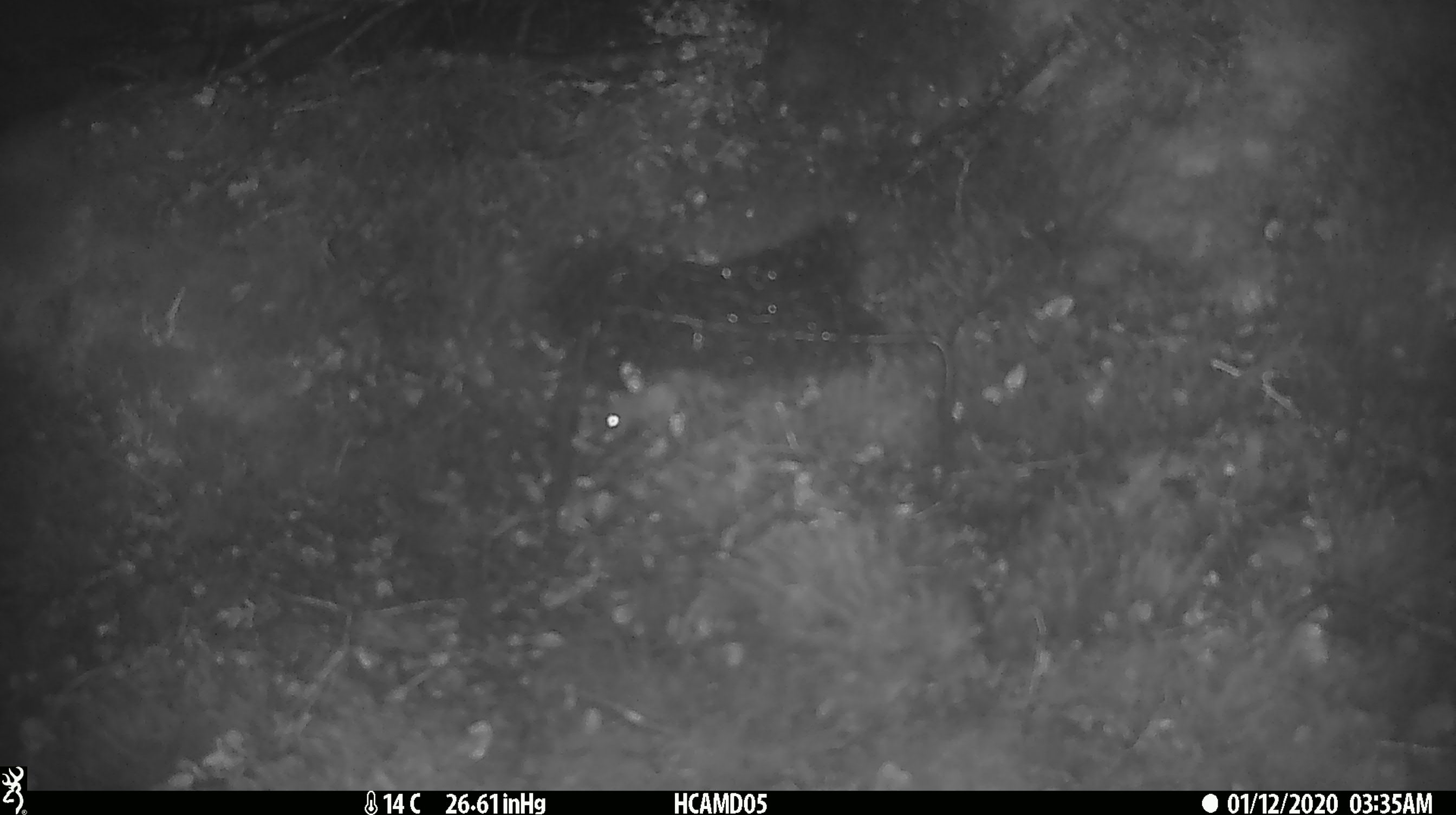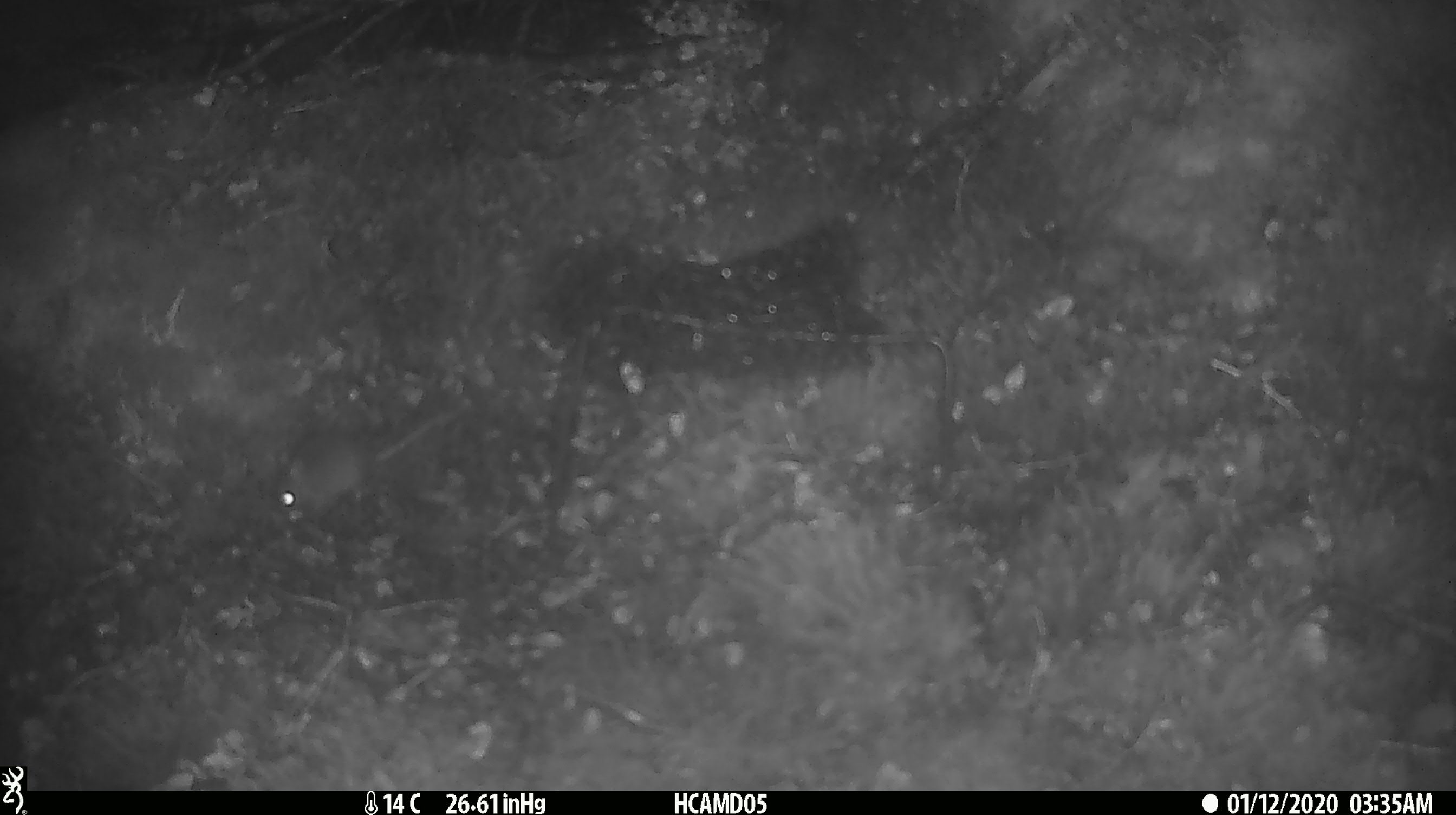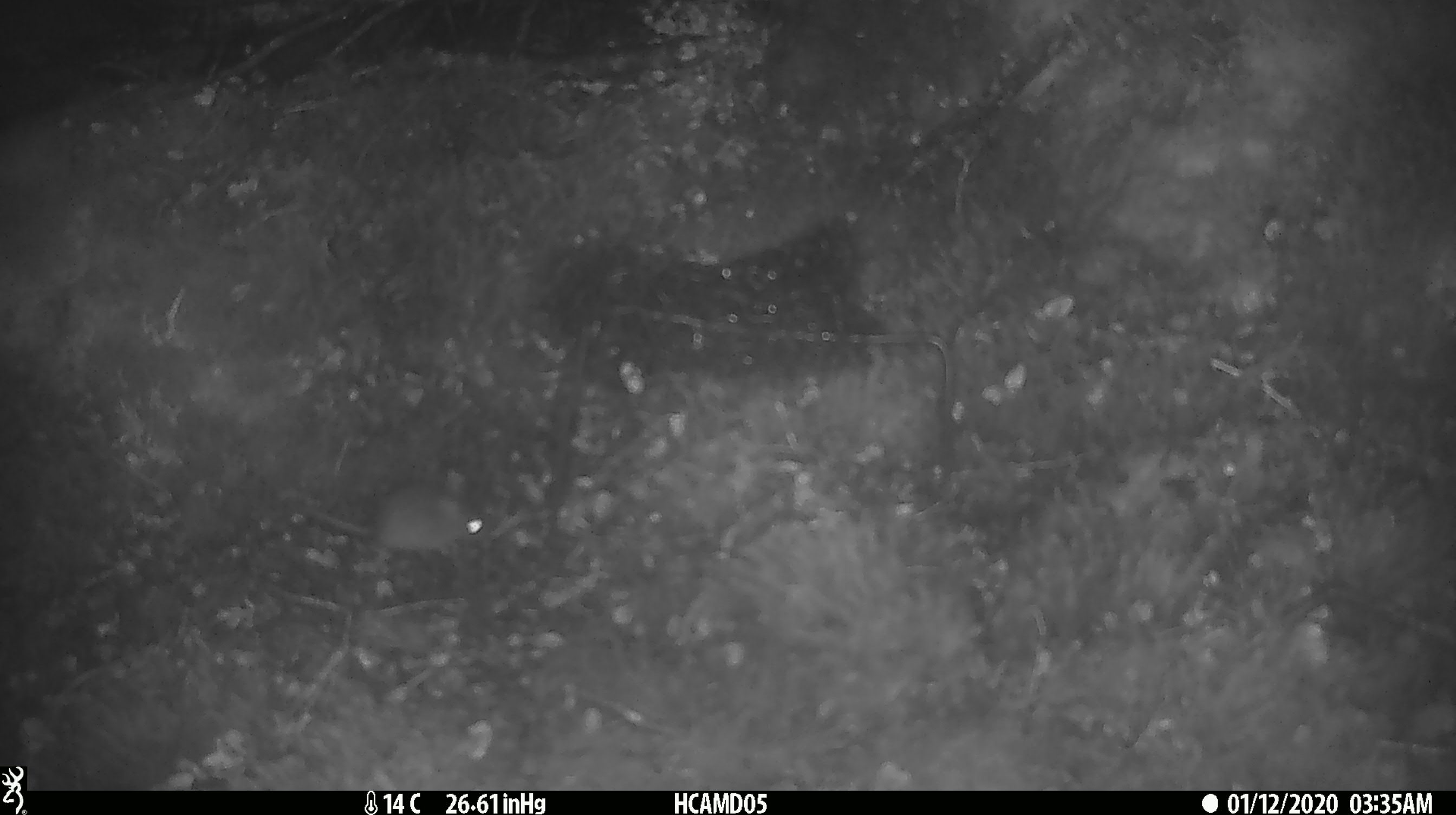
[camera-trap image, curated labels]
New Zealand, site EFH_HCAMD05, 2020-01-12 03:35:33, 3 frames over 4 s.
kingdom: Animalia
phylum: Chordata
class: Mammalia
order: Rodentia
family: Muridae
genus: Mus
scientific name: Mus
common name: mouse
Mouse (Mus).